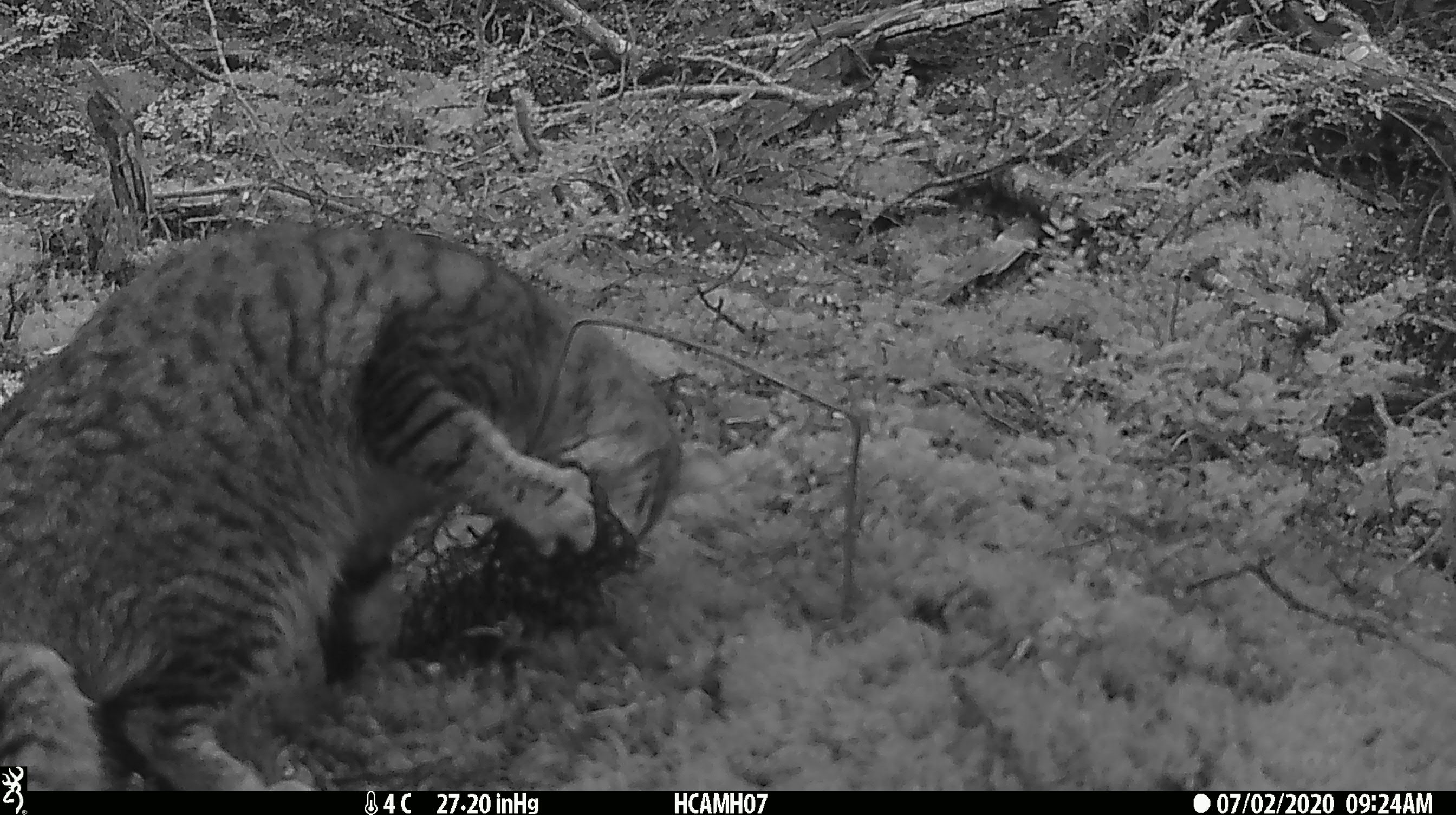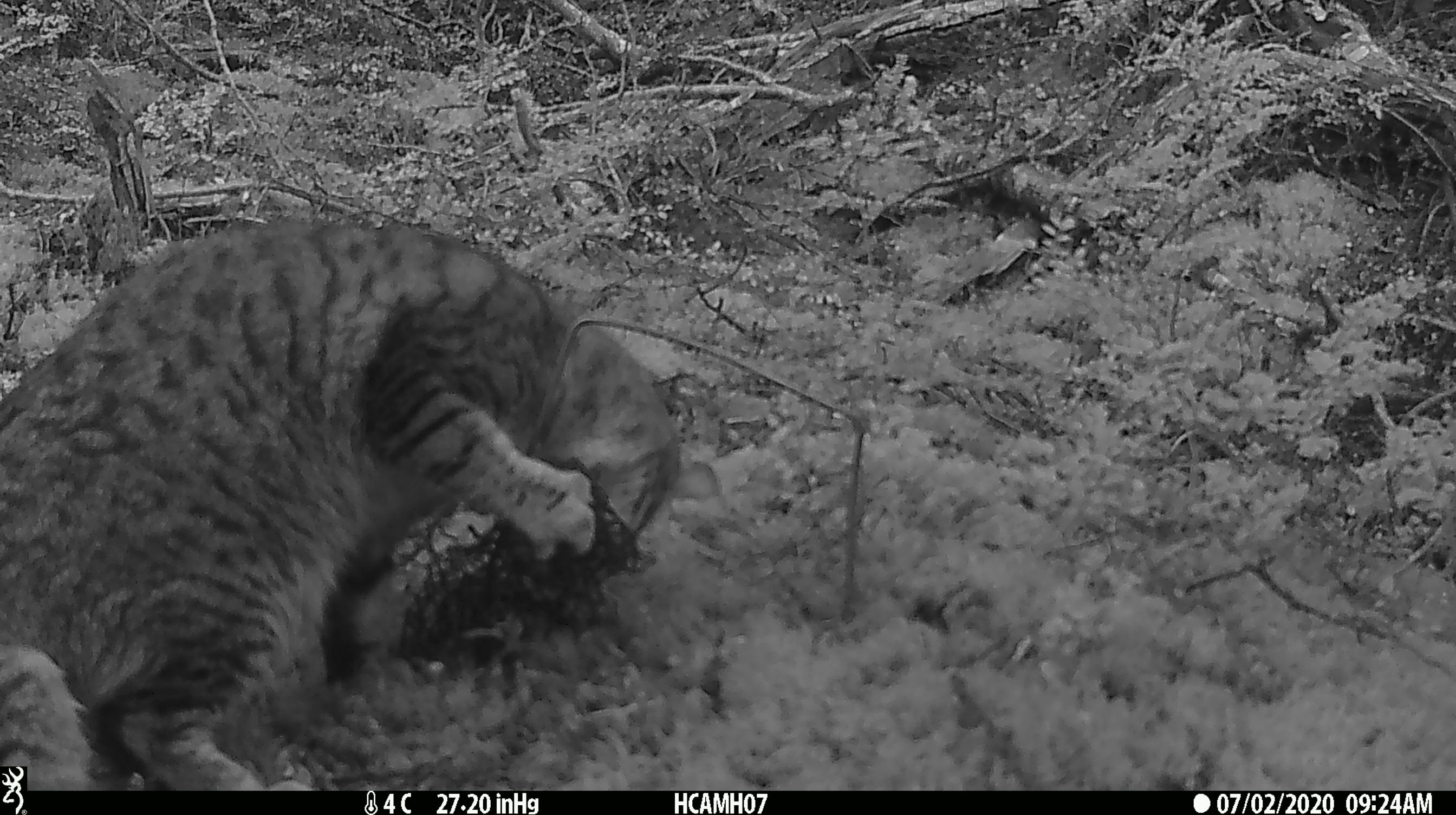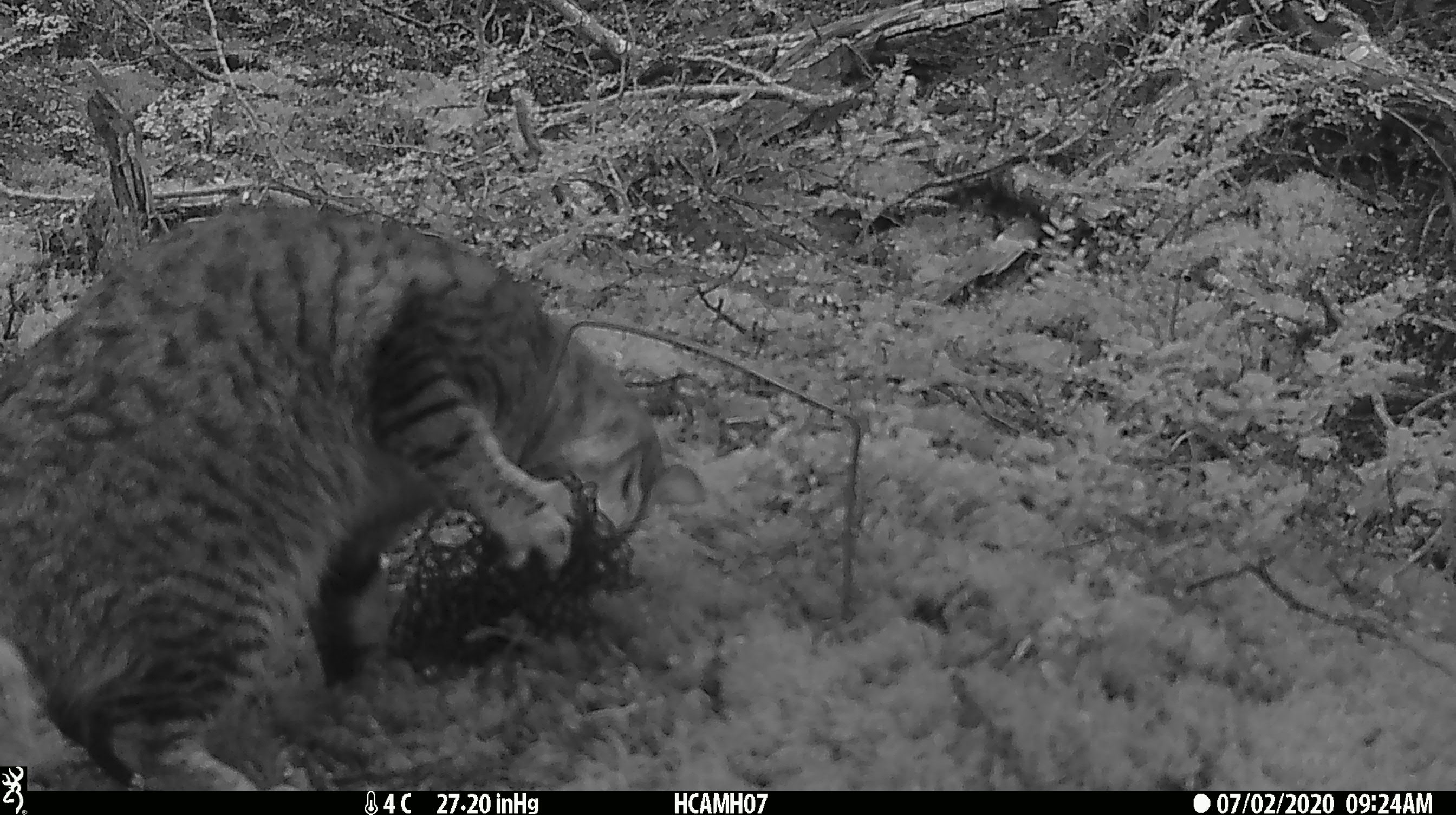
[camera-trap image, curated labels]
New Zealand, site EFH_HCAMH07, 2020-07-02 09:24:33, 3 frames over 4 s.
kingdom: Animalia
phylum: Chordata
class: Mammalia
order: Carnivora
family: Felidae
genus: Felis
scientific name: Felis catus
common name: domestic cat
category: cat